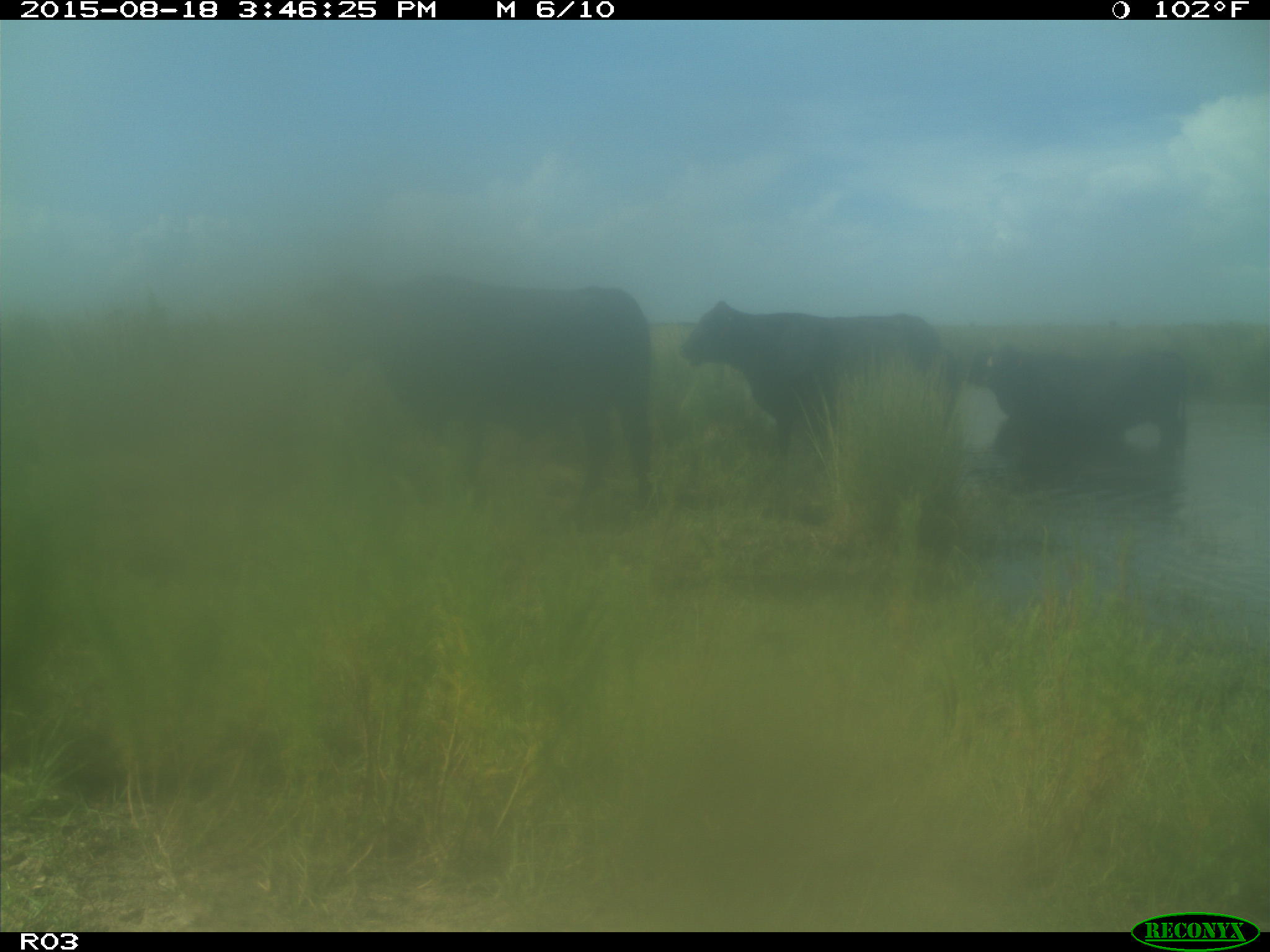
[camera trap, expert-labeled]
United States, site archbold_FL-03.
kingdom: Animalia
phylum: Chordata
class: Mammalia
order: Artiodactyla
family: Bovidae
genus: Bos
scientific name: Bos taurus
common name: domestic cow